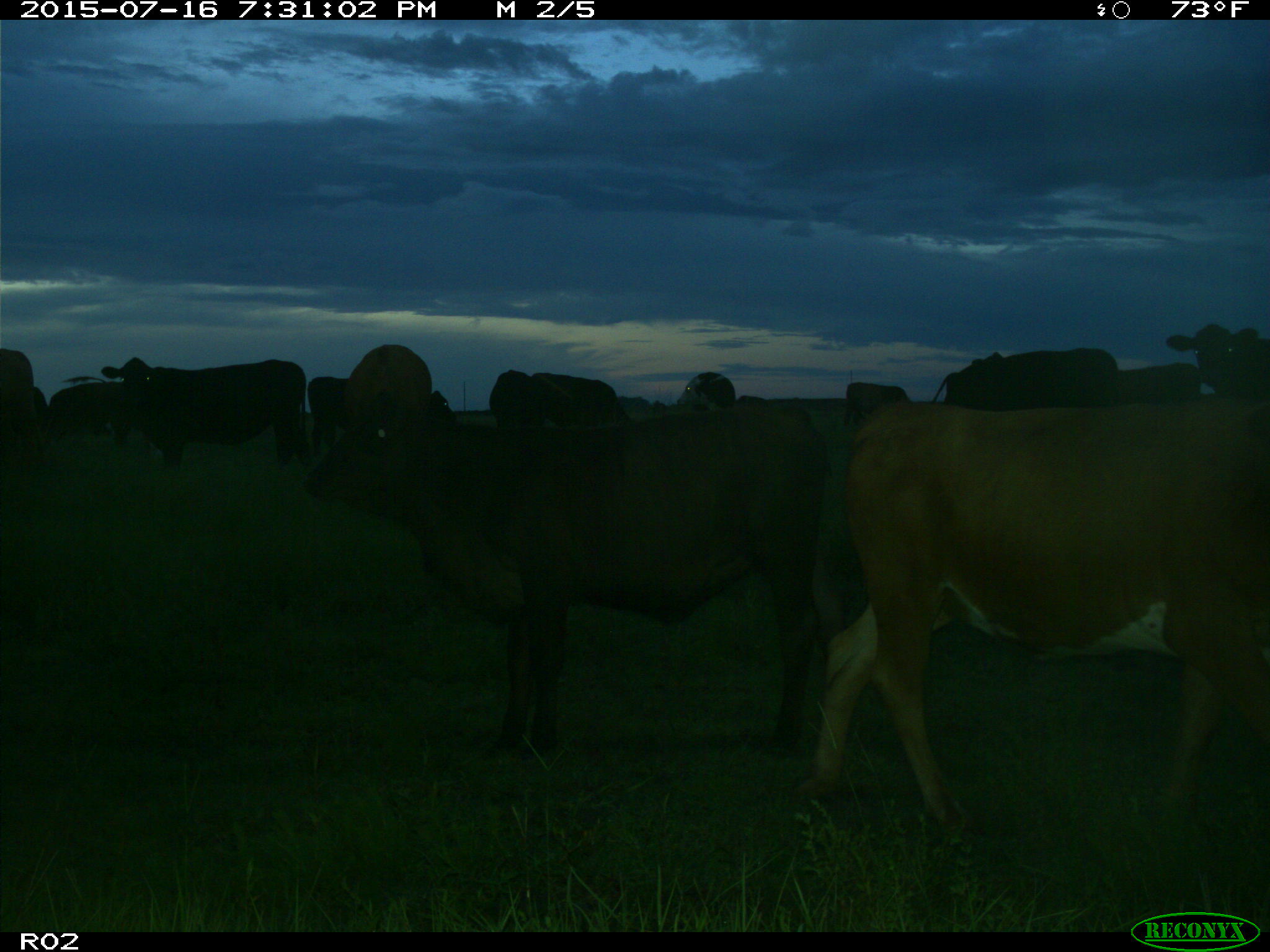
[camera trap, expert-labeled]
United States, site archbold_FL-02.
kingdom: Animalia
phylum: Chordata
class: Mammalia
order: Artiodactyla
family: Bovidae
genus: Bos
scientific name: Bos taurus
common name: domestic cow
Bos taurus (domestic cow).